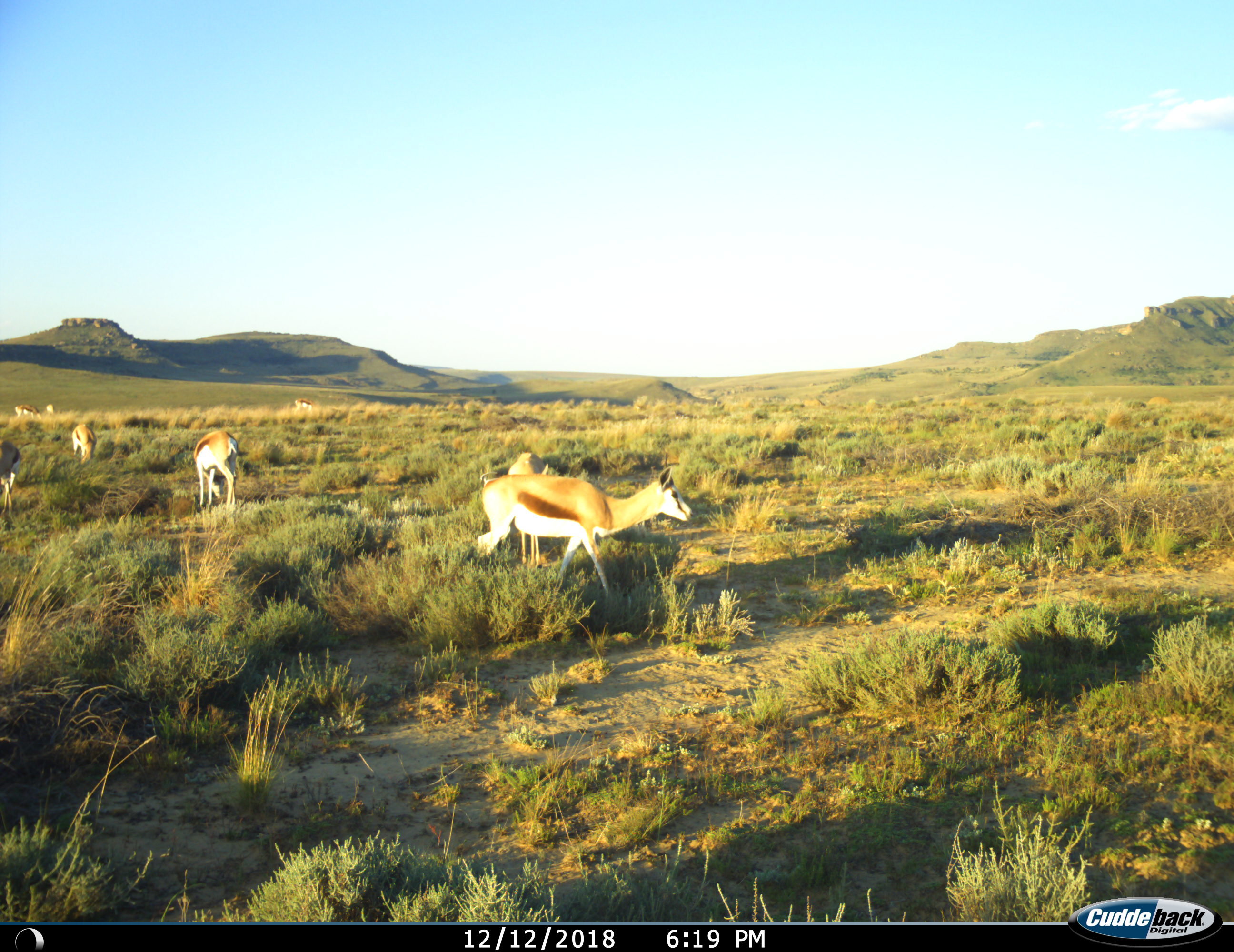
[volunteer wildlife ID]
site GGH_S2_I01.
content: unidentified animal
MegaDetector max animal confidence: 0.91